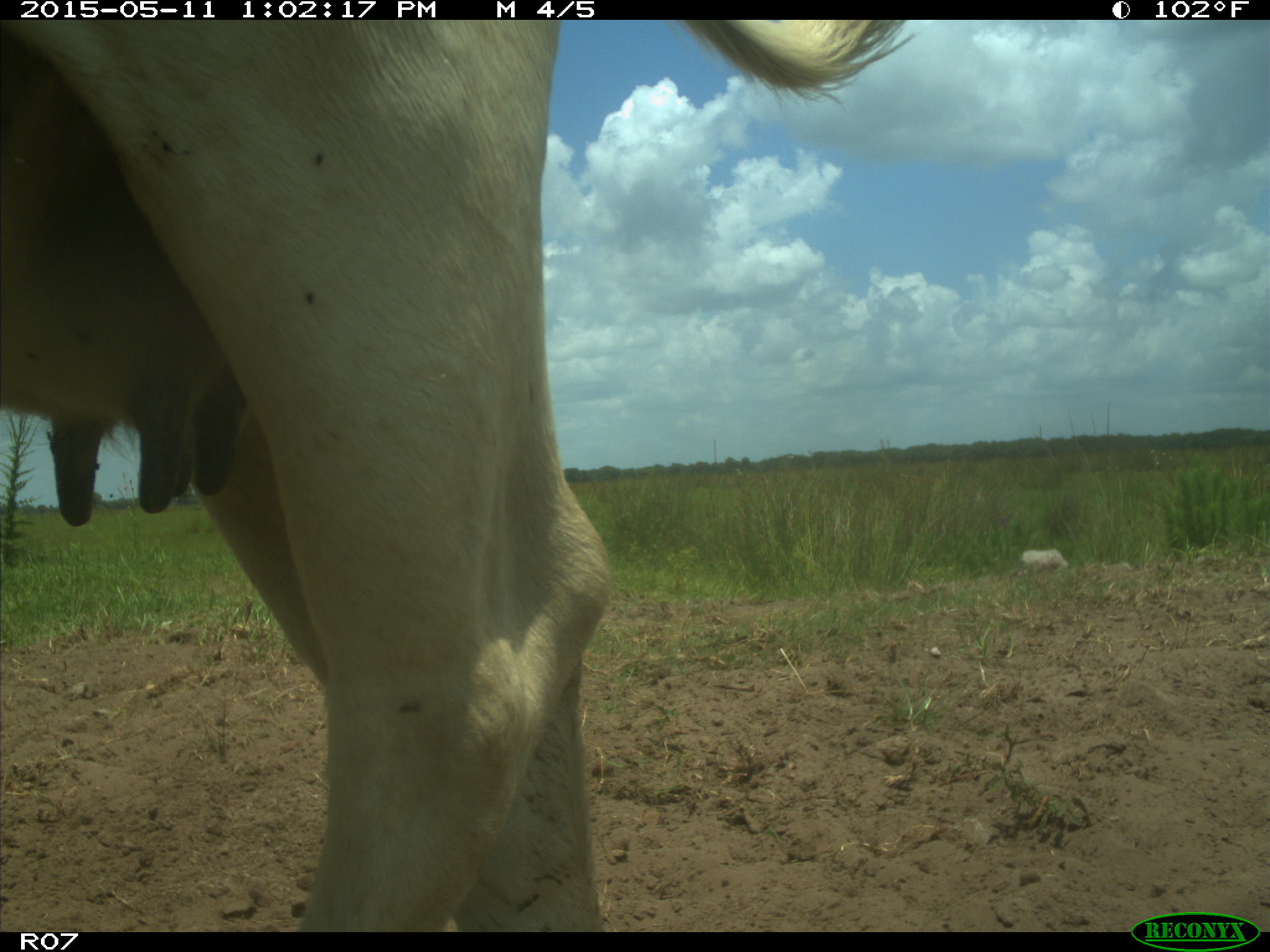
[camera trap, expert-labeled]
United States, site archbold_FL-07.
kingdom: Animalia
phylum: Chordata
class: Mammalia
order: Artiodactyla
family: Bovidae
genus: Bos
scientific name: Bos taurus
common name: domestic cow